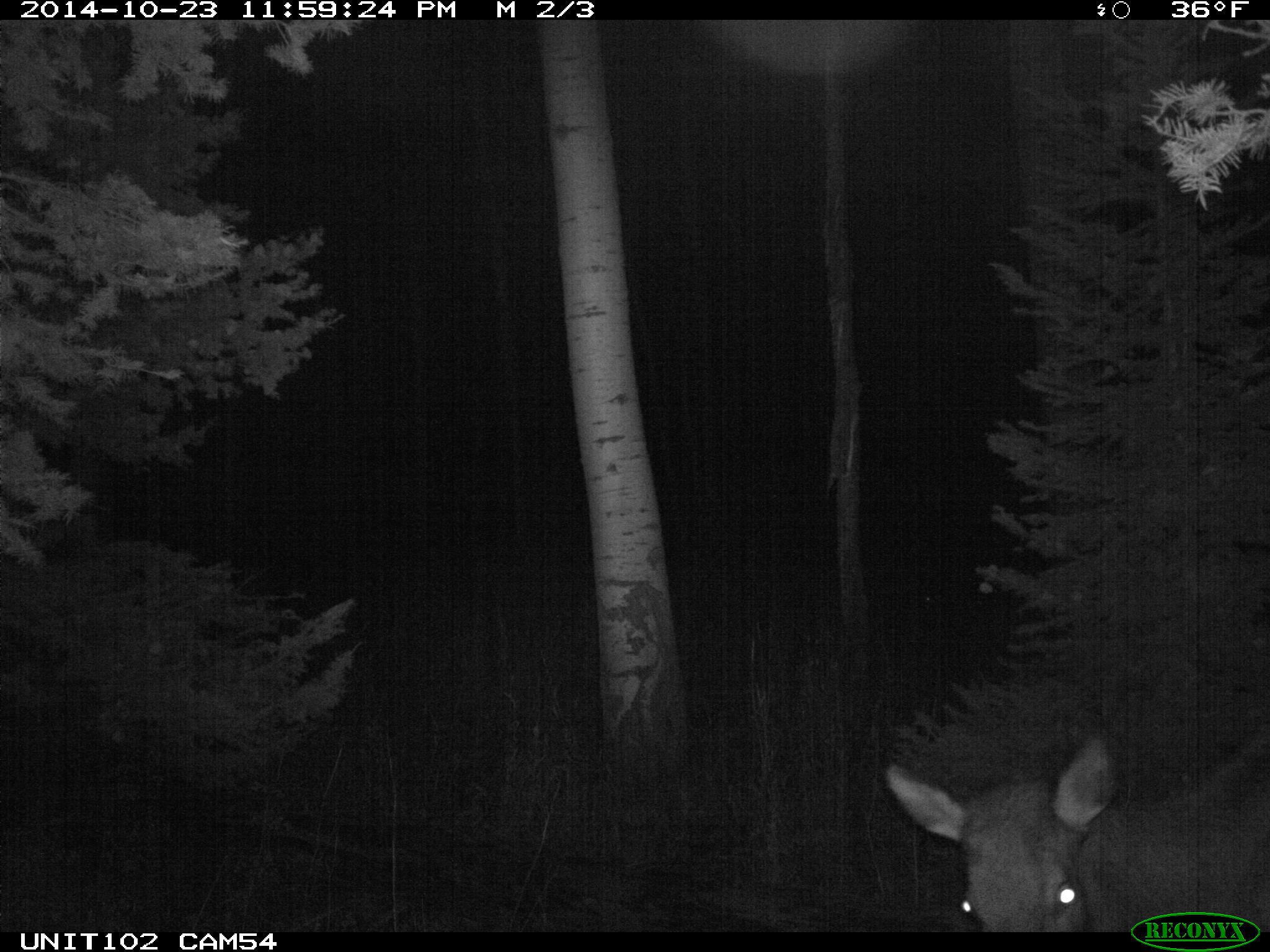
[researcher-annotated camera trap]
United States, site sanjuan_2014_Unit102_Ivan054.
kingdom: Animalia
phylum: Chordata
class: Mammalia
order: Artiodactyla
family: Cervidae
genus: Cervus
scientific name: Cervus elaphus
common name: red deer